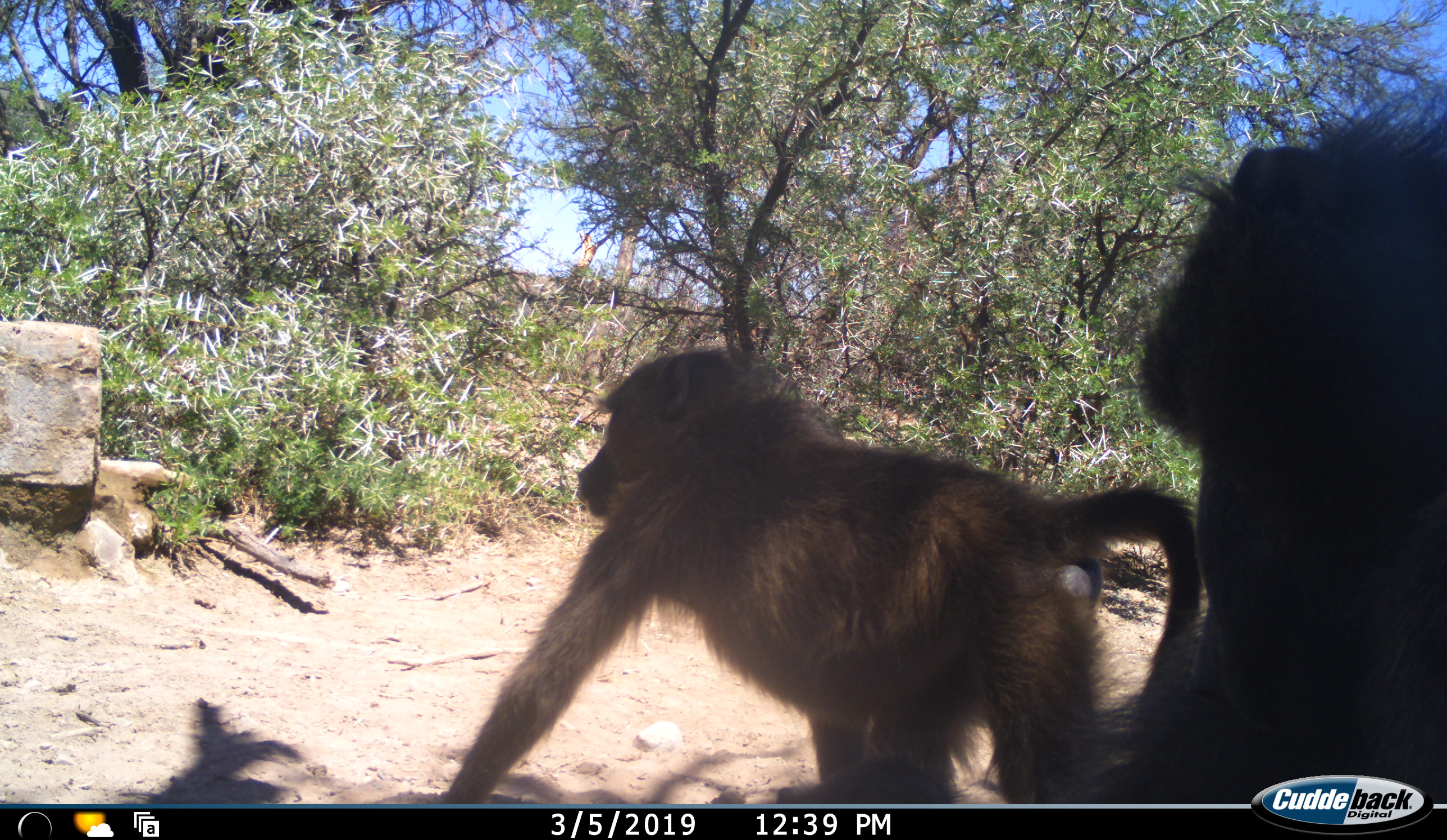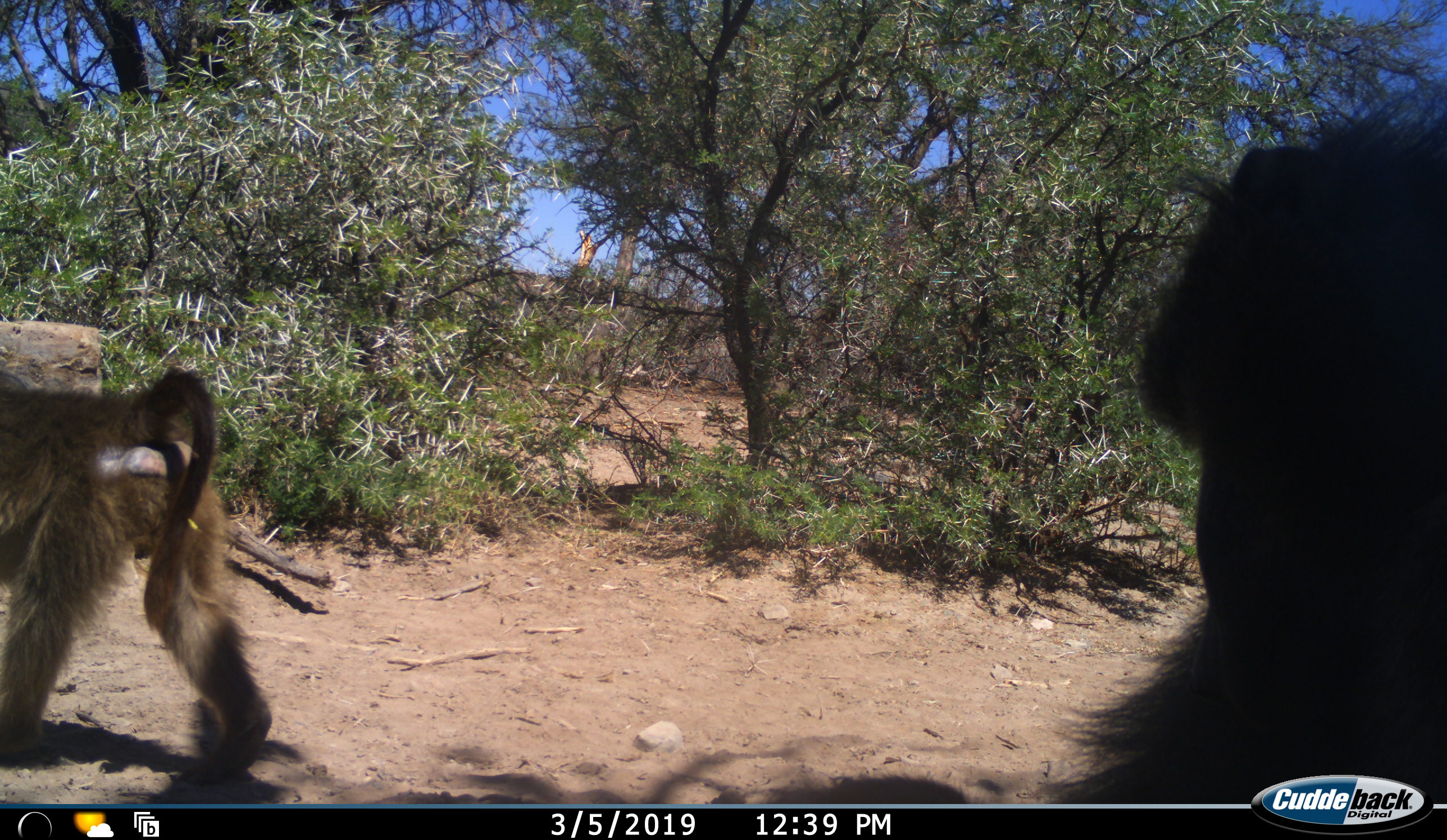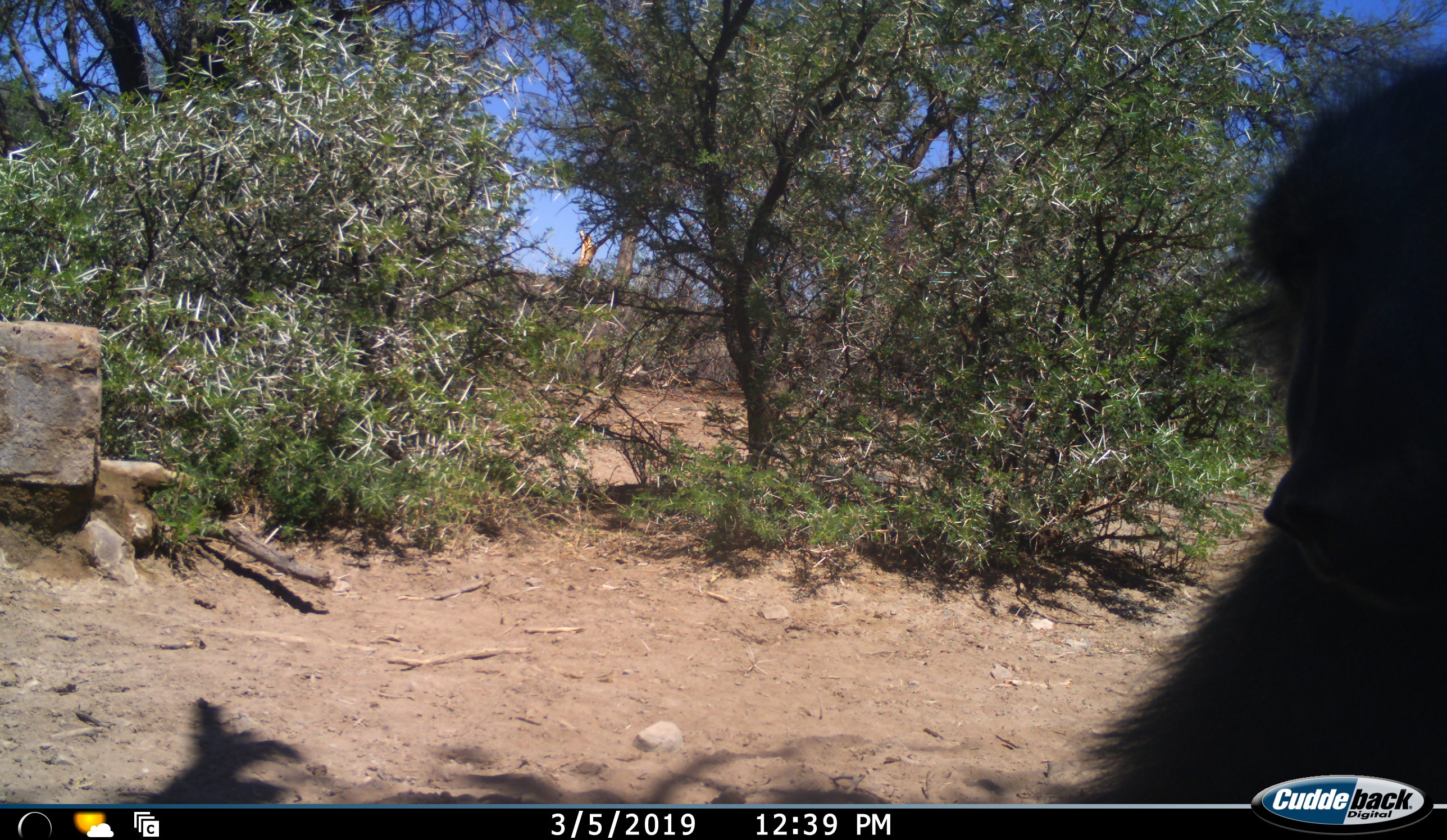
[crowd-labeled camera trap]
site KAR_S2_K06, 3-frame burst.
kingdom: Animalia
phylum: Chordata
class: Mammalia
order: Primates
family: Cercopithecidae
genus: Papio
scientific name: Papio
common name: baboon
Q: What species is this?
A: Baboon (Papio).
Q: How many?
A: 2.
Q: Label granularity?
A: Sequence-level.